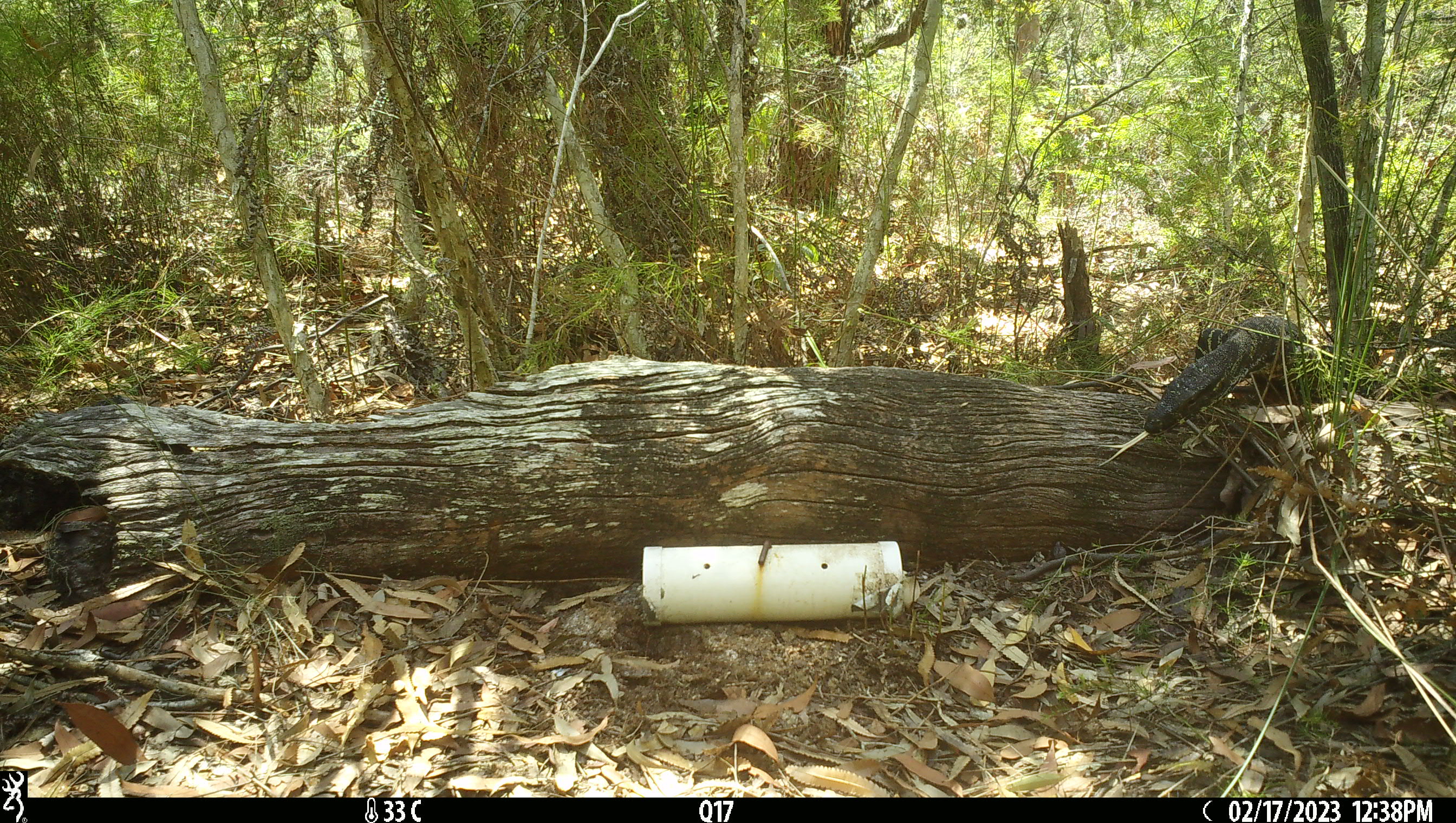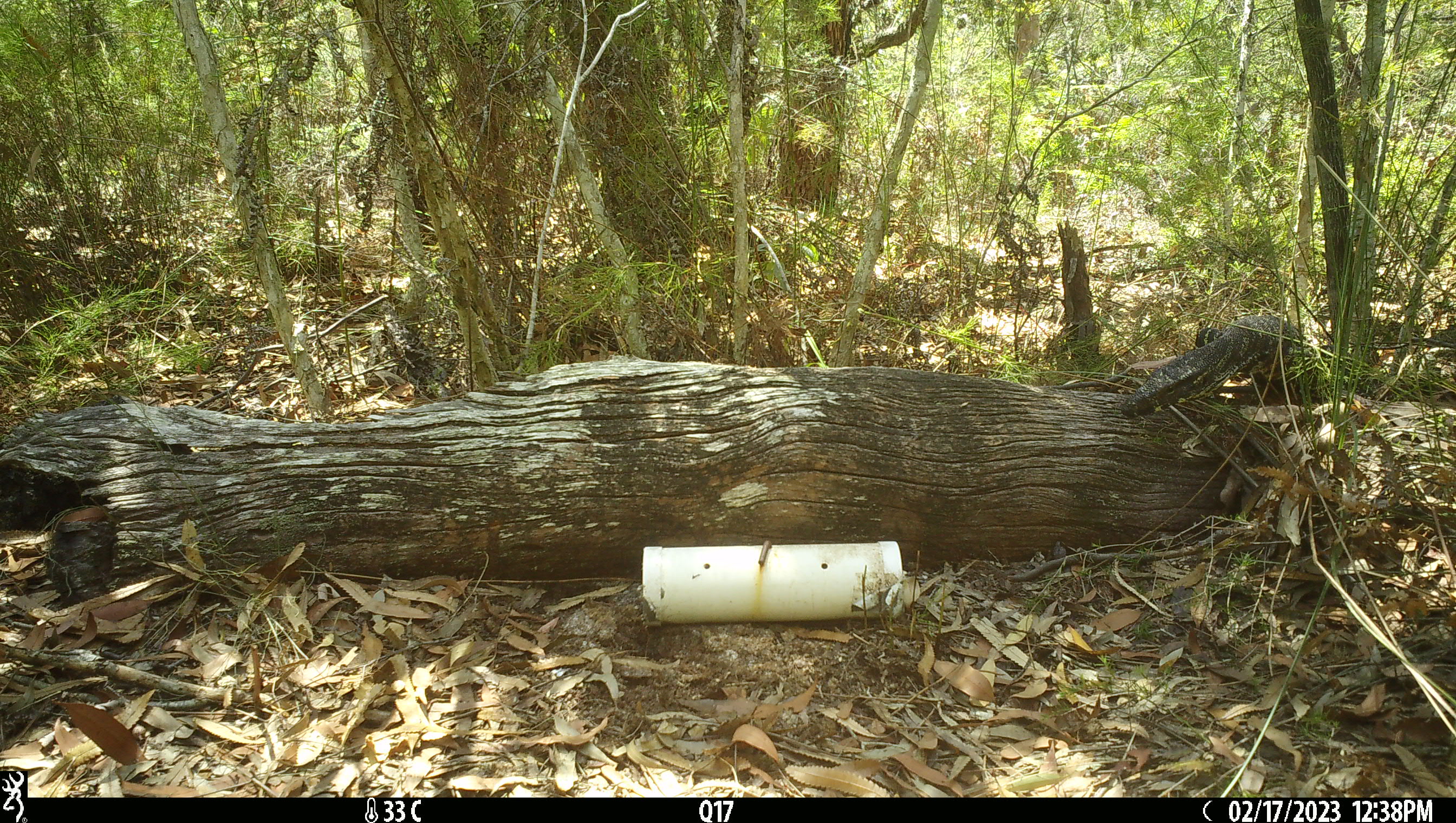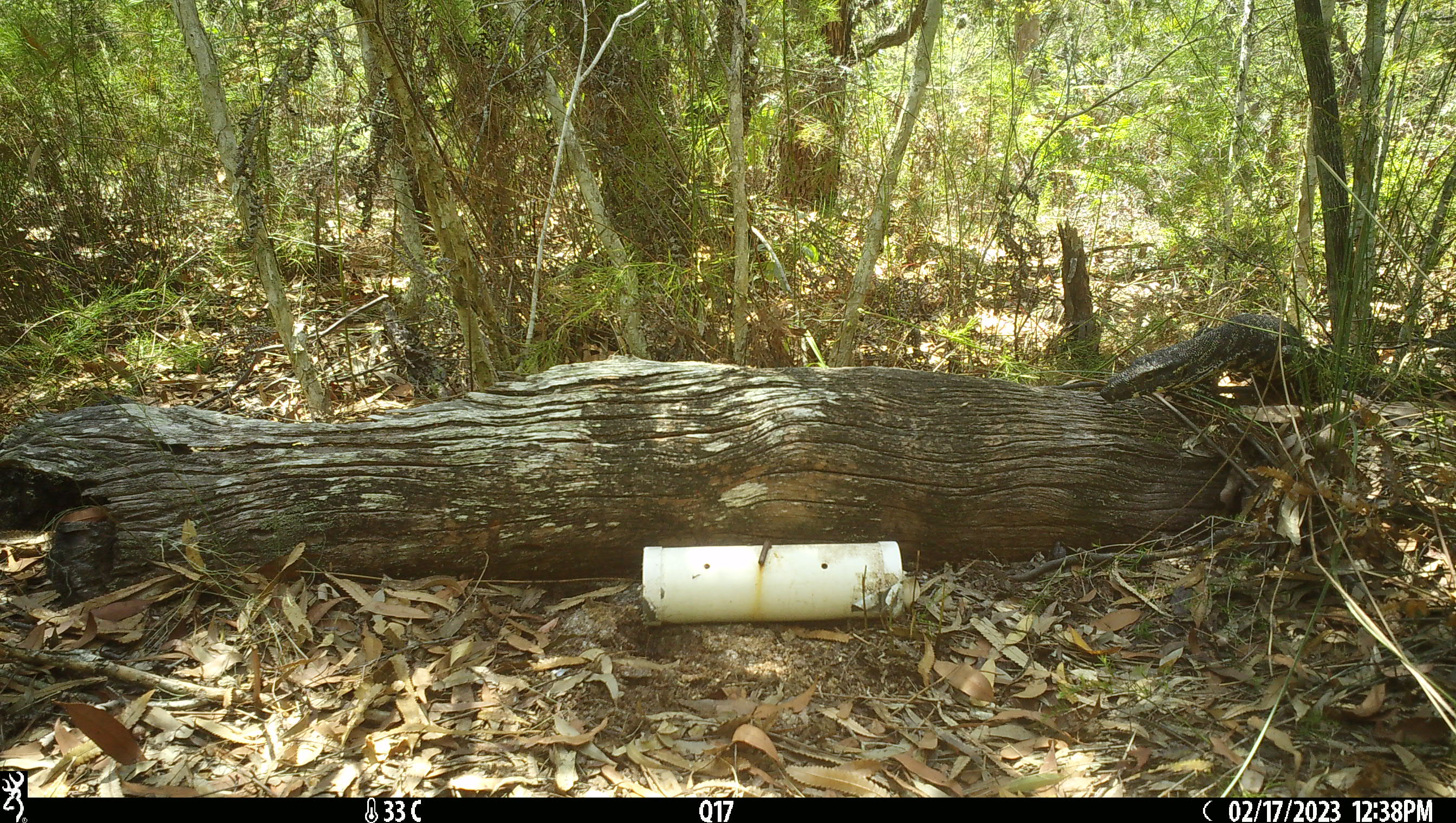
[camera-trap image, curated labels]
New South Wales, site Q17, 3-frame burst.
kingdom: Animalia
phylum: Chordata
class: Reptilia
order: Squamata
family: Varanidae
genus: Varanus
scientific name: Varanus varius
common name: lace monitor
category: goanna